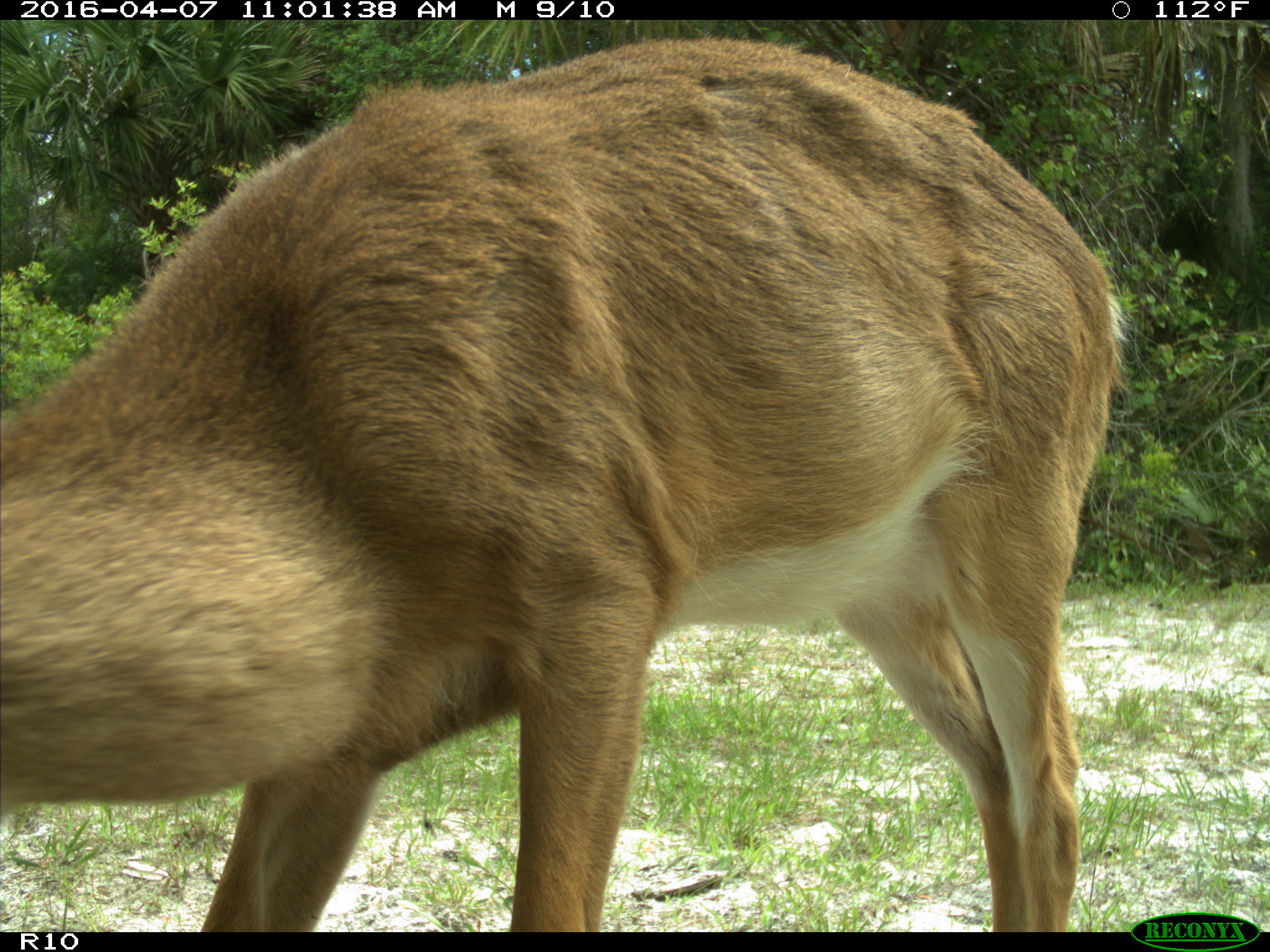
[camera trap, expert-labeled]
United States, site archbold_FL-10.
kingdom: Animalia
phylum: Chordata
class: Mammalia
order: Artiodactyla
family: Cervidae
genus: Odocoileus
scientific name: Odocoileus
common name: deer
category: unidentified deer